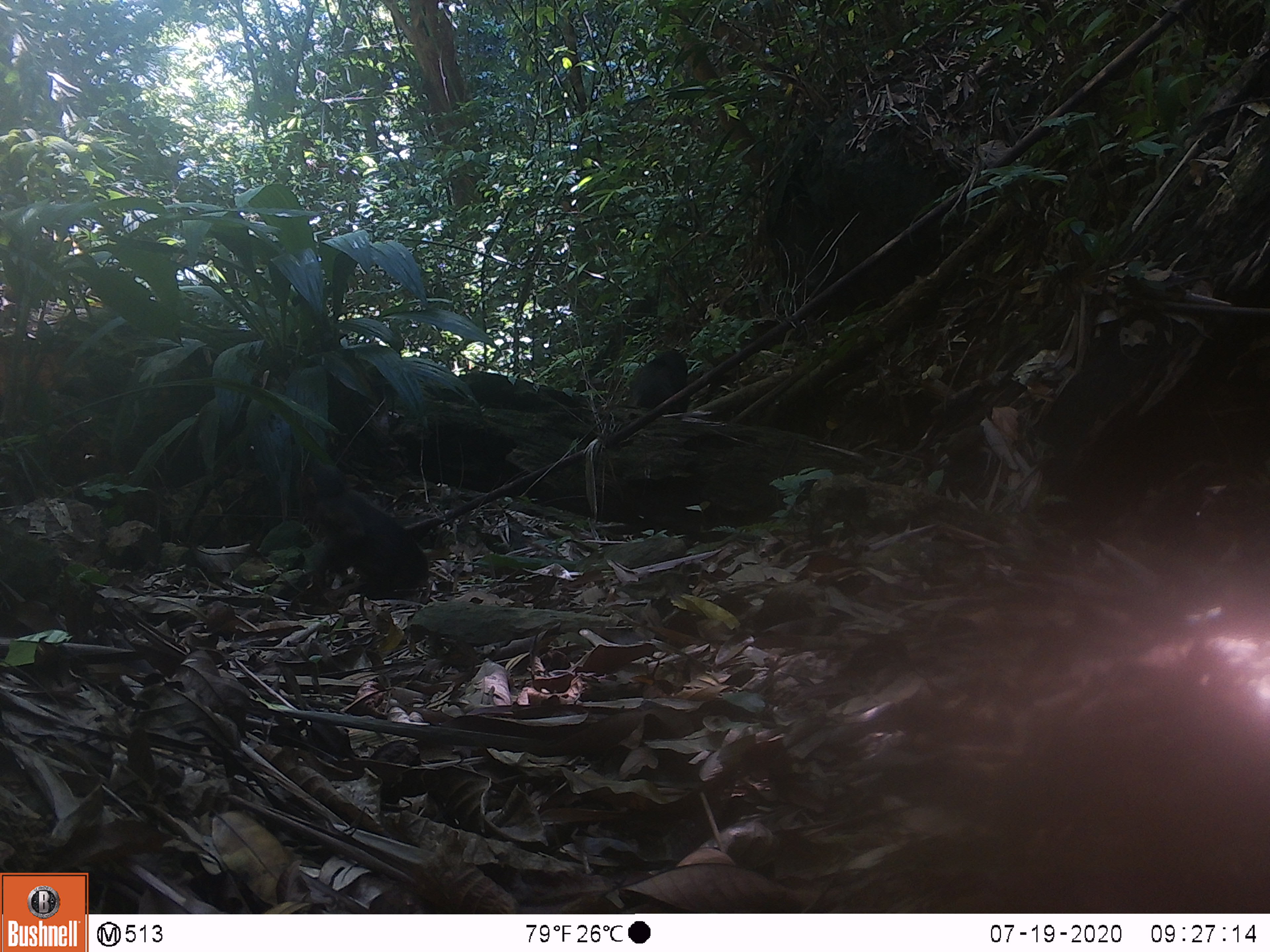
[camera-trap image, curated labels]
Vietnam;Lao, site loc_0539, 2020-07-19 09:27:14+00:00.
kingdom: Animalia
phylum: Chordata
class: Mammalia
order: Primates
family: Cercopithecidae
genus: Macaca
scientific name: Macaca arctoides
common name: stump-tailed macaque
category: stump tailed macaque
Stump tailed macaque (stump-tailed macaque) (Macaca arctoides). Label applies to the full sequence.